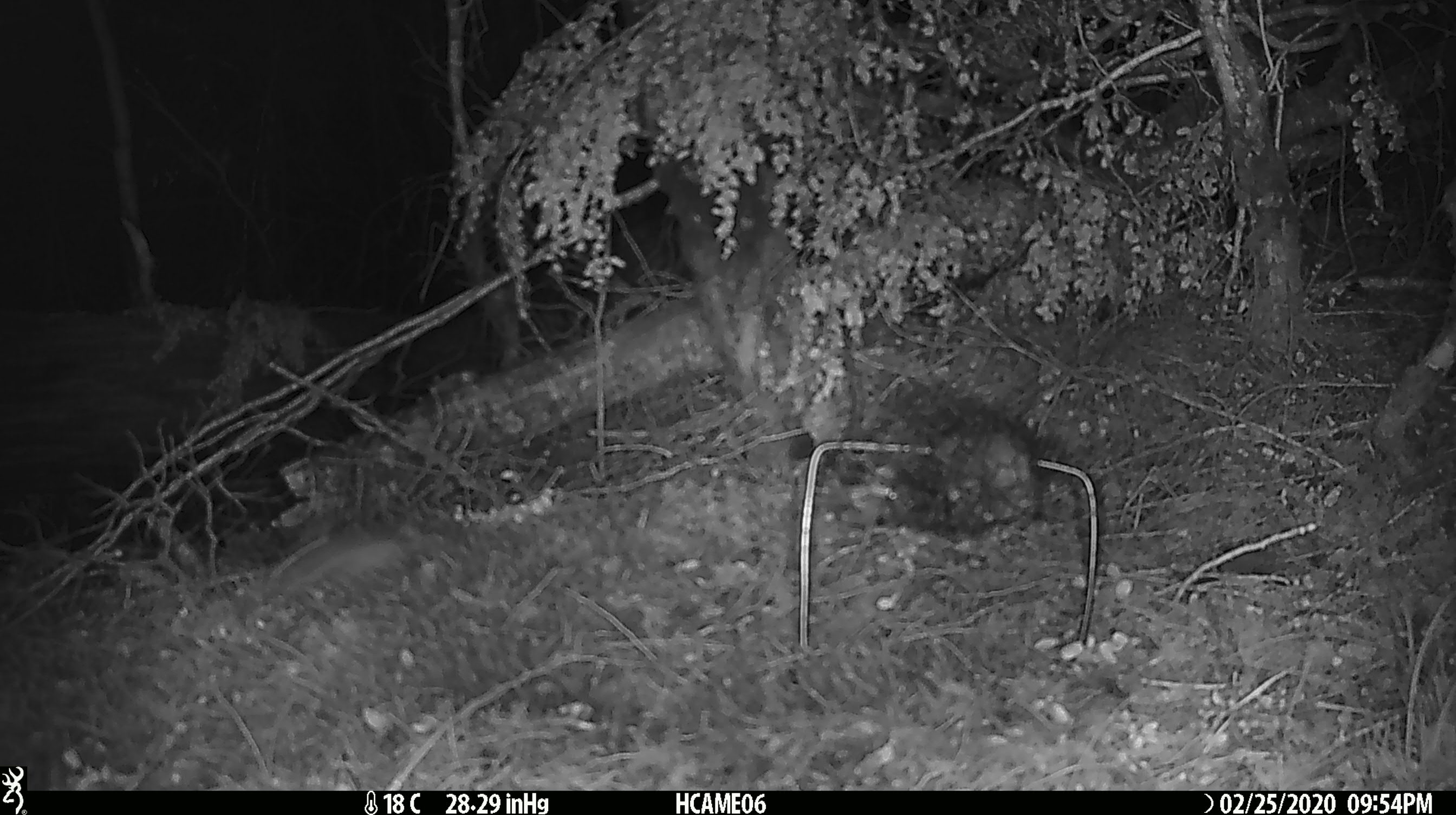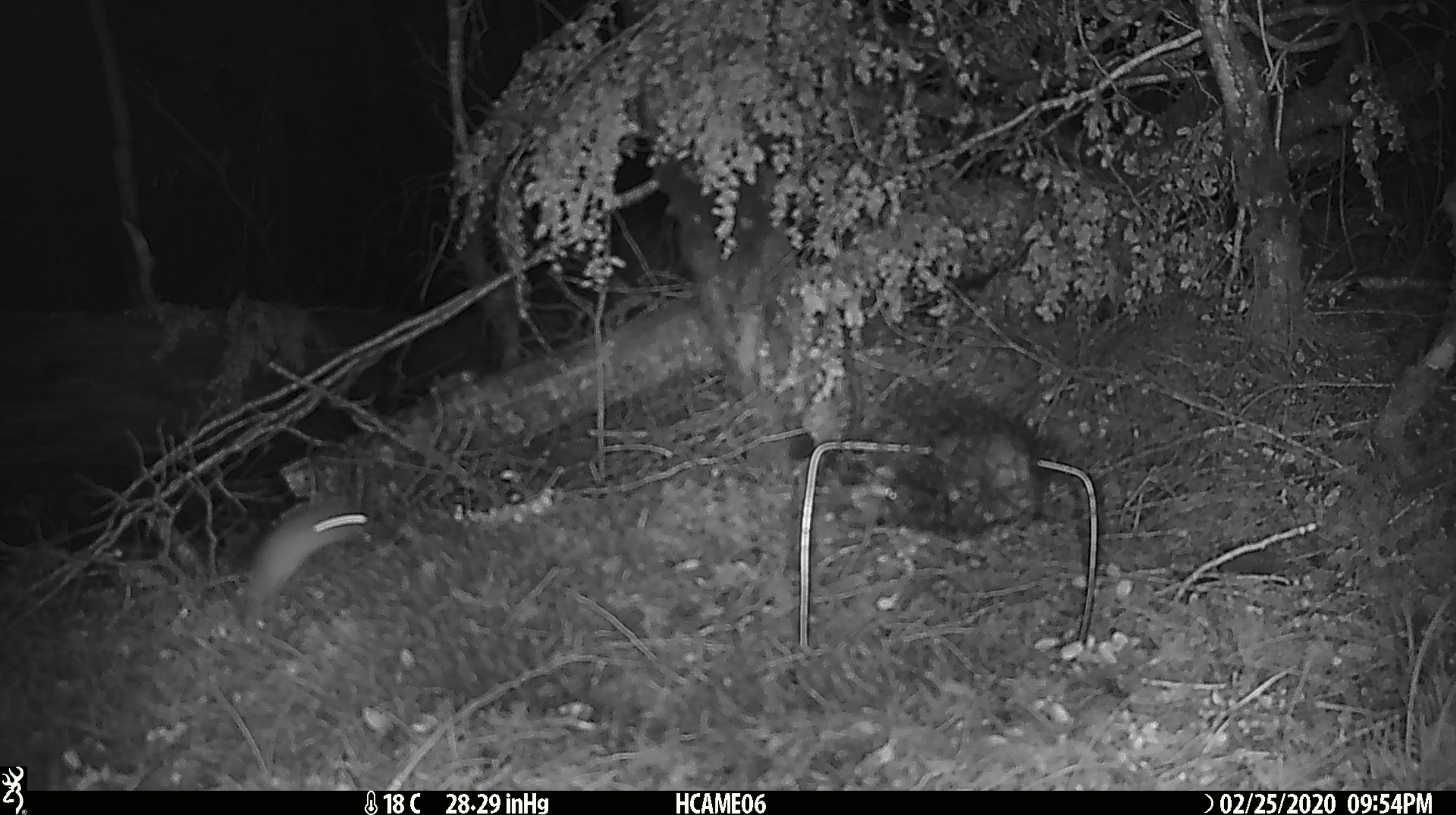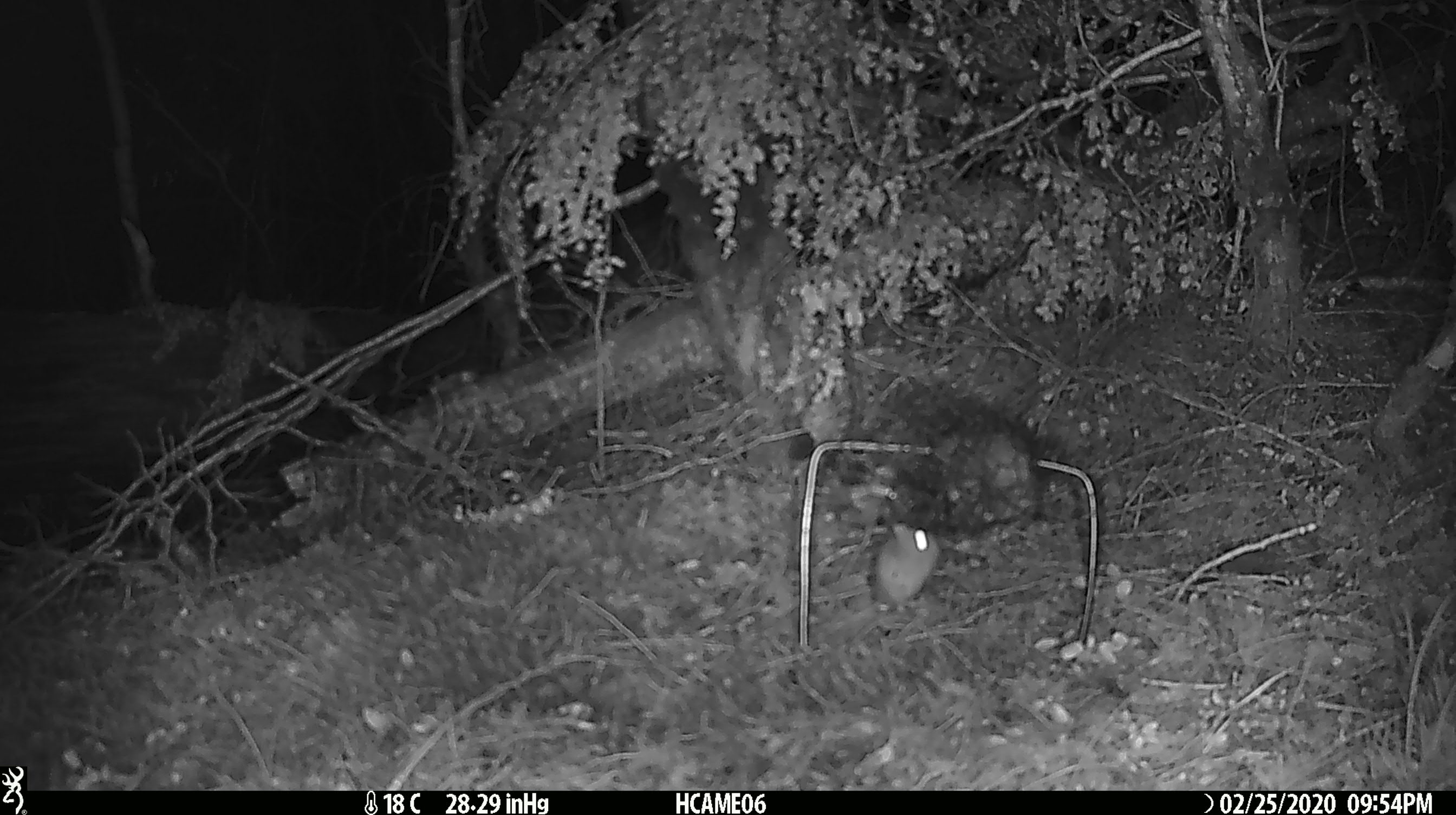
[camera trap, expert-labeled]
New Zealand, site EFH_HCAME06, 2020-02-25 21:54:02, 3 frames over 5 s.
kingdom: Animalia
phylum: Chordata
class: Mammalia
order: Rodentia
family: Muridae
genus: Mus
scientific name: Mus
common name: mouse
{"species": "mouse (Mus)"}